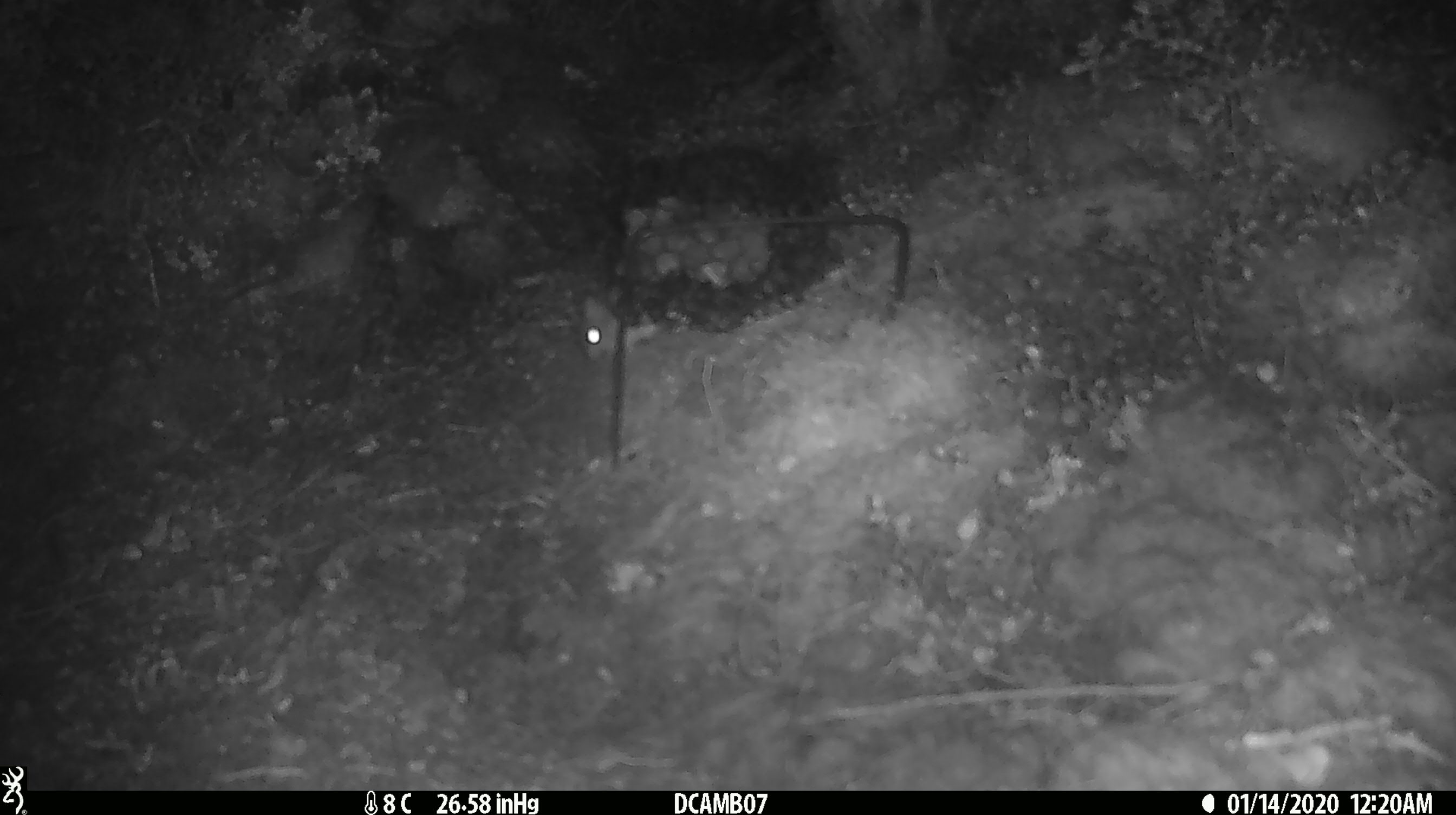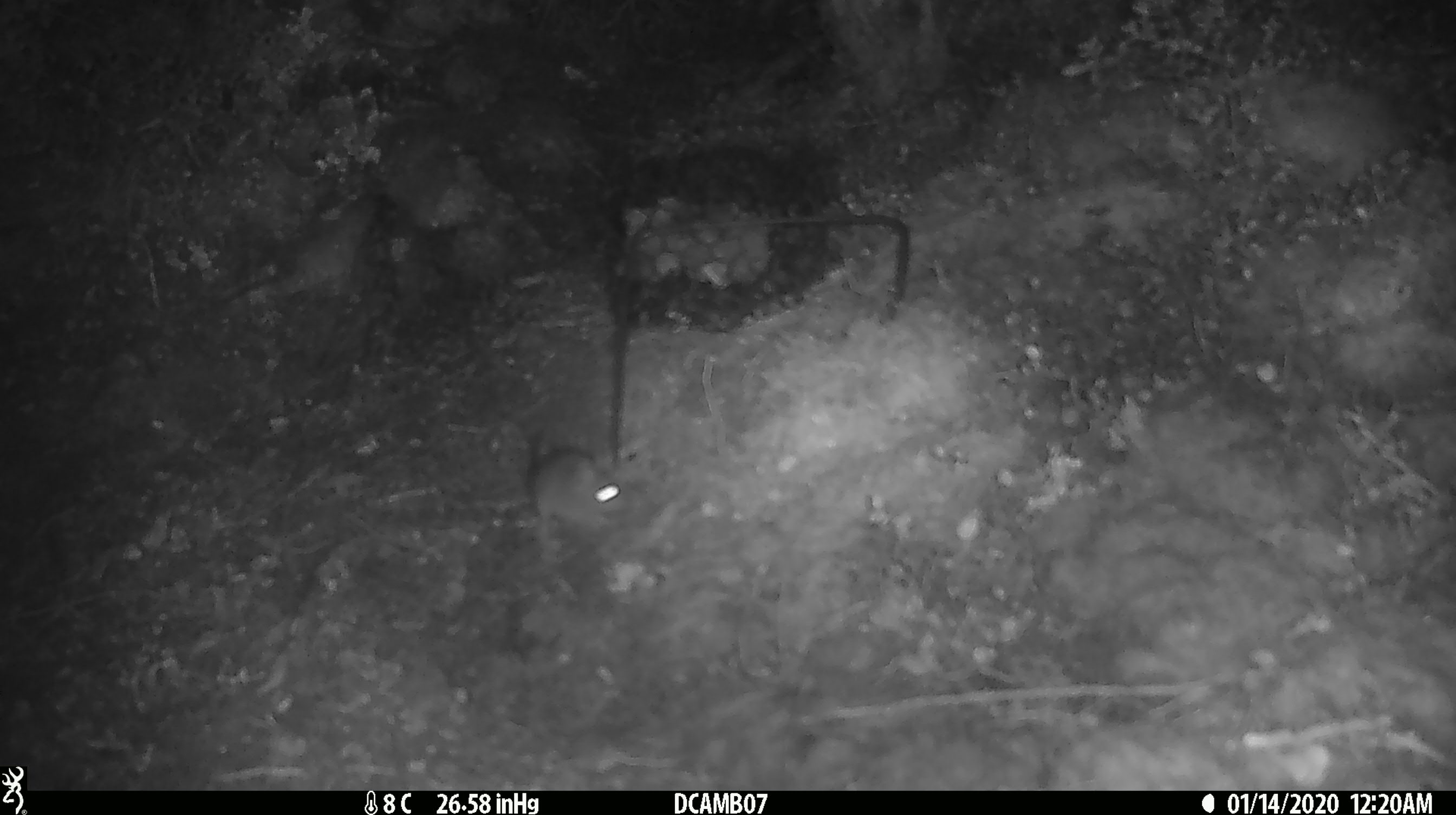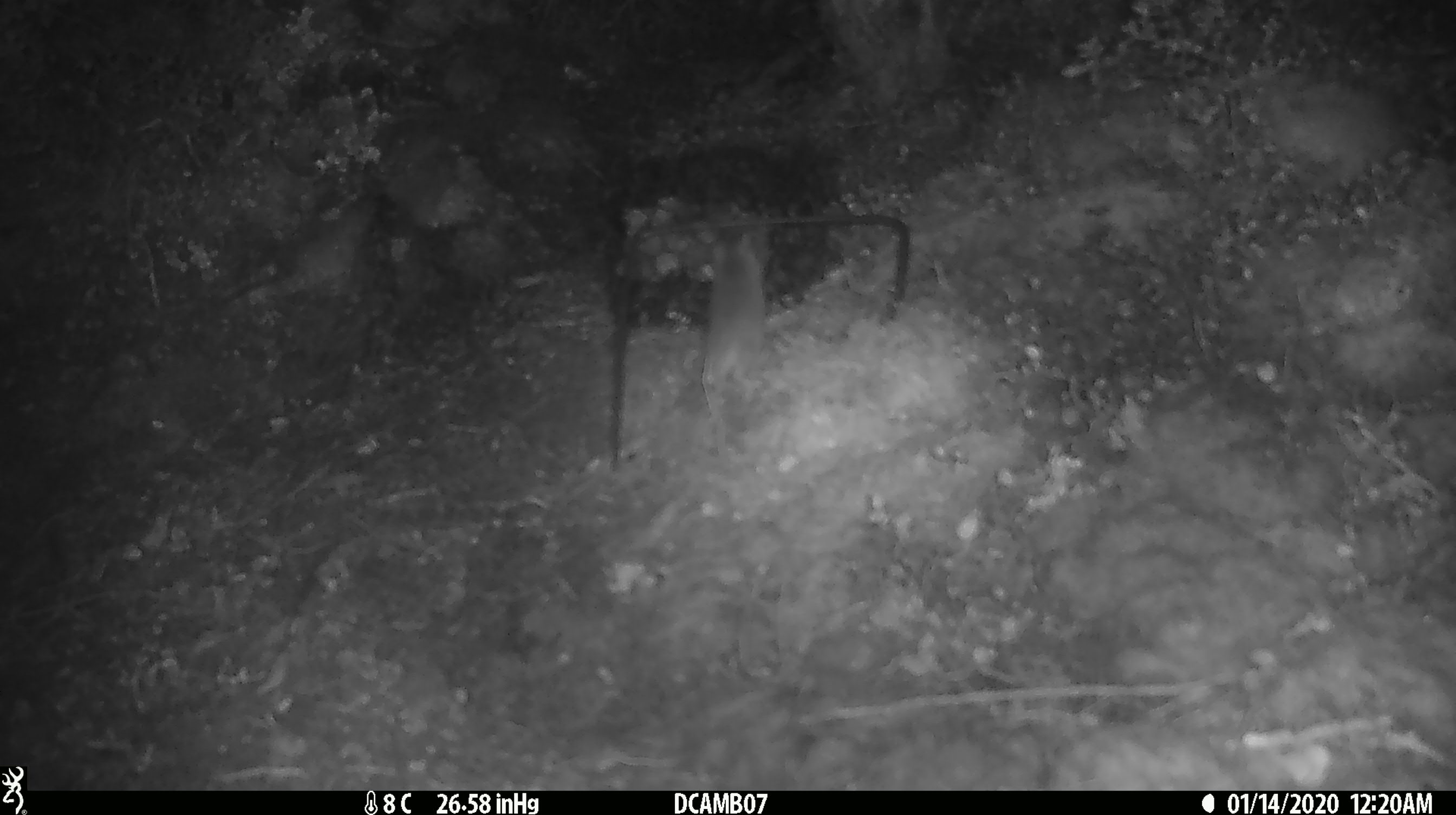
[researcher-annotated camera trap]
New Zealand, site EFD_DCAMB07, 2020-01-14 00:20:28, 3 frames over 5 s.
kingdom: Animalia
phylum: Chordata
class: Mammalia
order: Rodentia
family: Muridae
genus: Mus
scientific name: Mus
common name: mouse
Mouse (Mus).